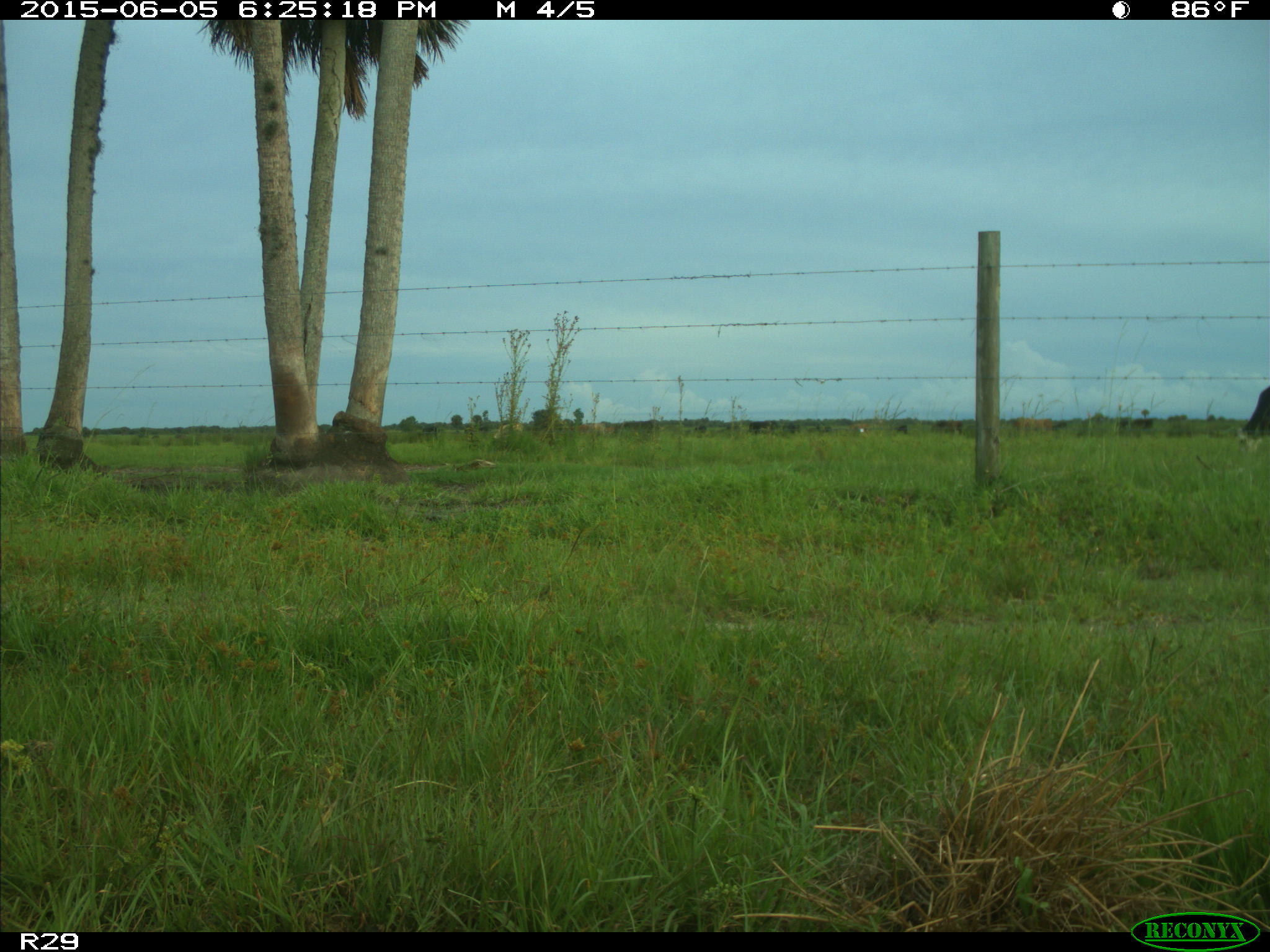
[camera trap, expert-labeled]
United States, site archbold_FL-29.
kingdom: Animalia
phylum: Chordata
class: Mammalia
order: Artiodactyla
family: Bovidae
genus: Bos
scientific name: Bos taurus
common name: domestic cow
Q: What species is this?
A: Bos taurus (domestic cow).